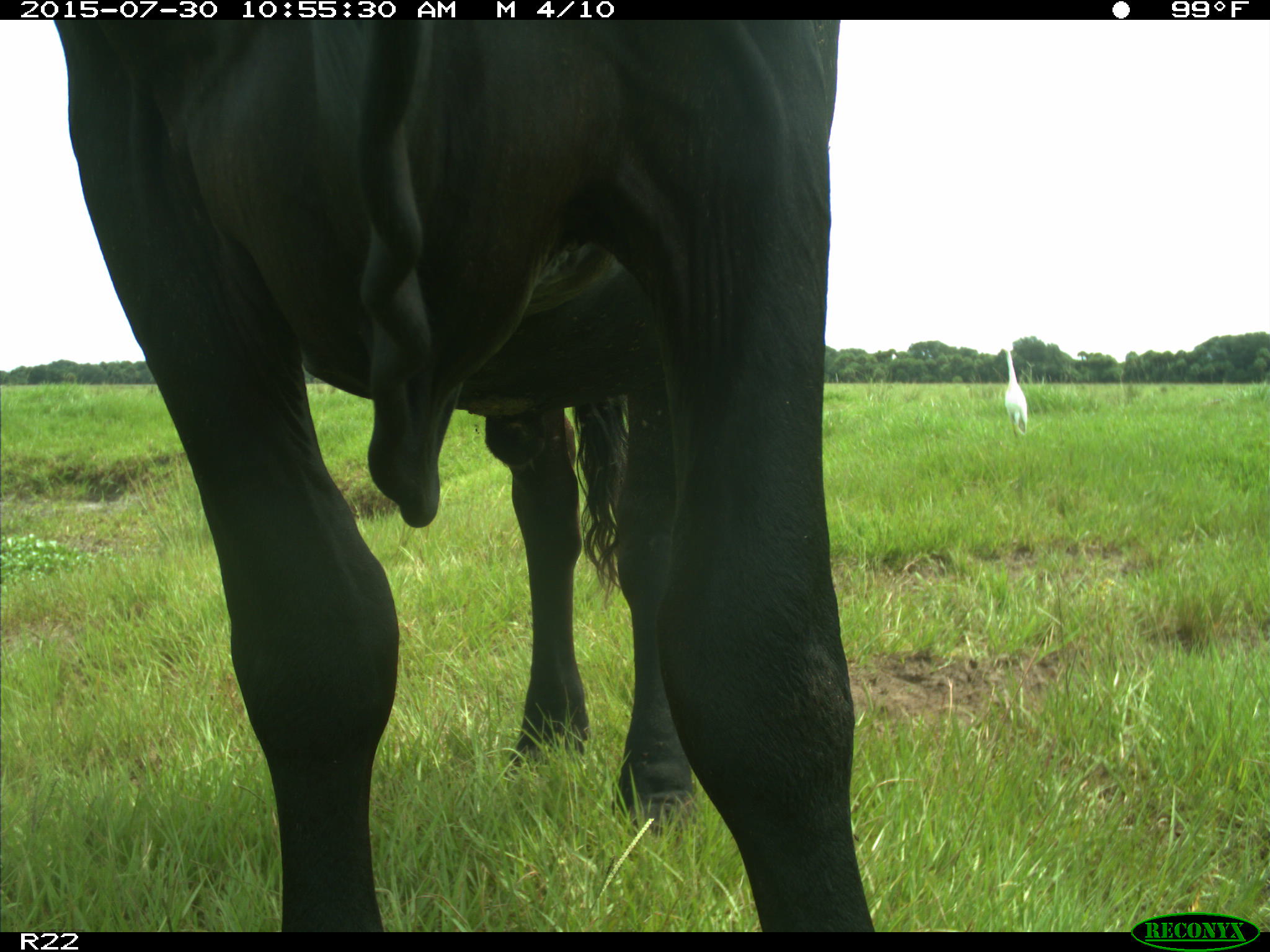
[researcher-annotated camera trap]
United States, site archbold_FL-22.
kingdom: Animalia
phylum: Chordata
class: Mammalia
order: Artiodactyla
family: Bovidae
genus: Bos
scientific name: Bos taurus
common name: domestic cow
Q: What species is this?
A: Bos taurus (domestic cow).